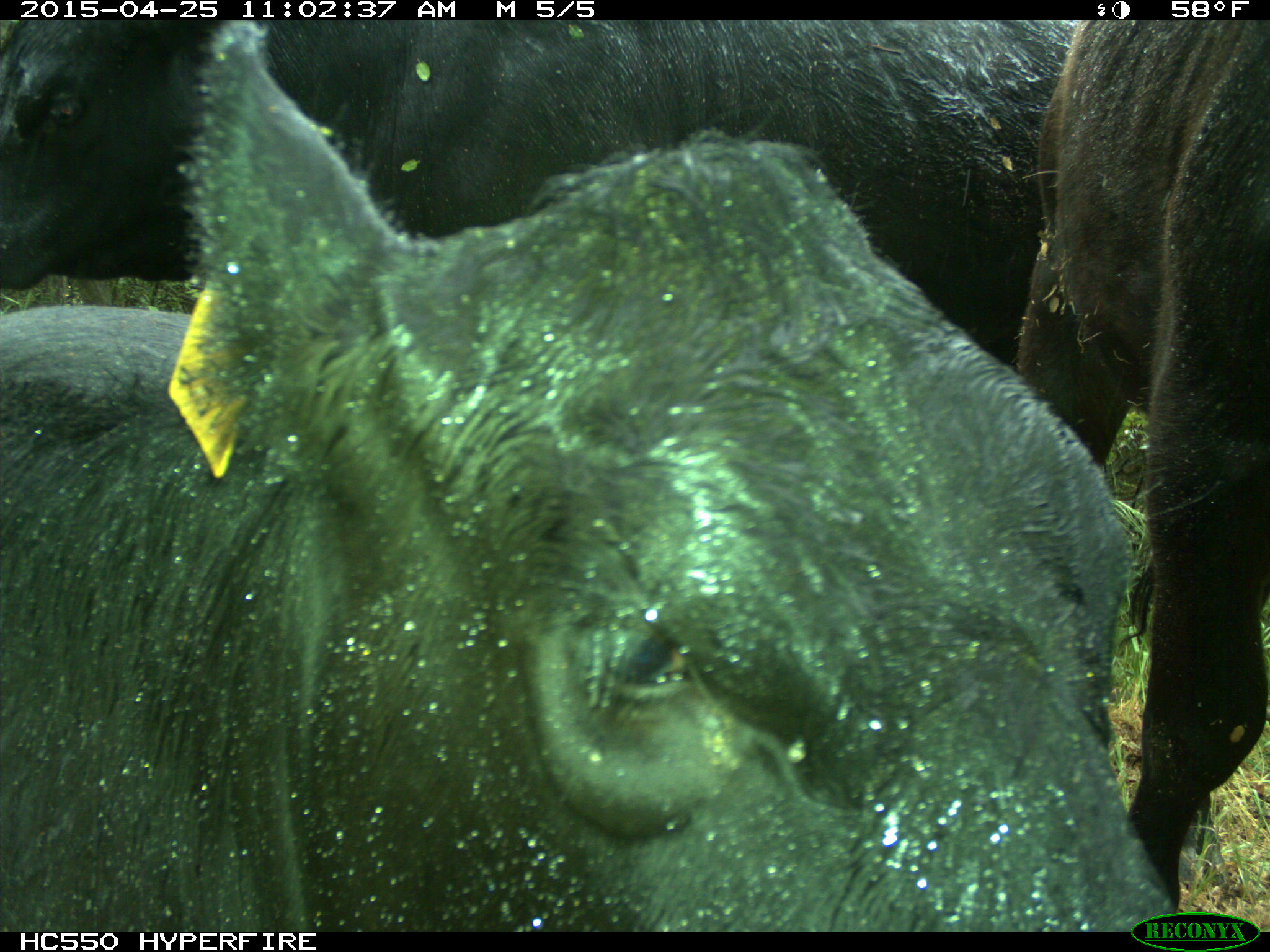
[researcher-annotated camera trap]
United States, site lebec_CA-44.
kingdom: Animalia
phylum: Chordata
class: Mammalia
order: Artiodactyla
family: Suidae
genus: Sus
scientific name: Sus scrofa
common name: wild boar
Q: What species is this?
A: Sus scrofa (wild boar).